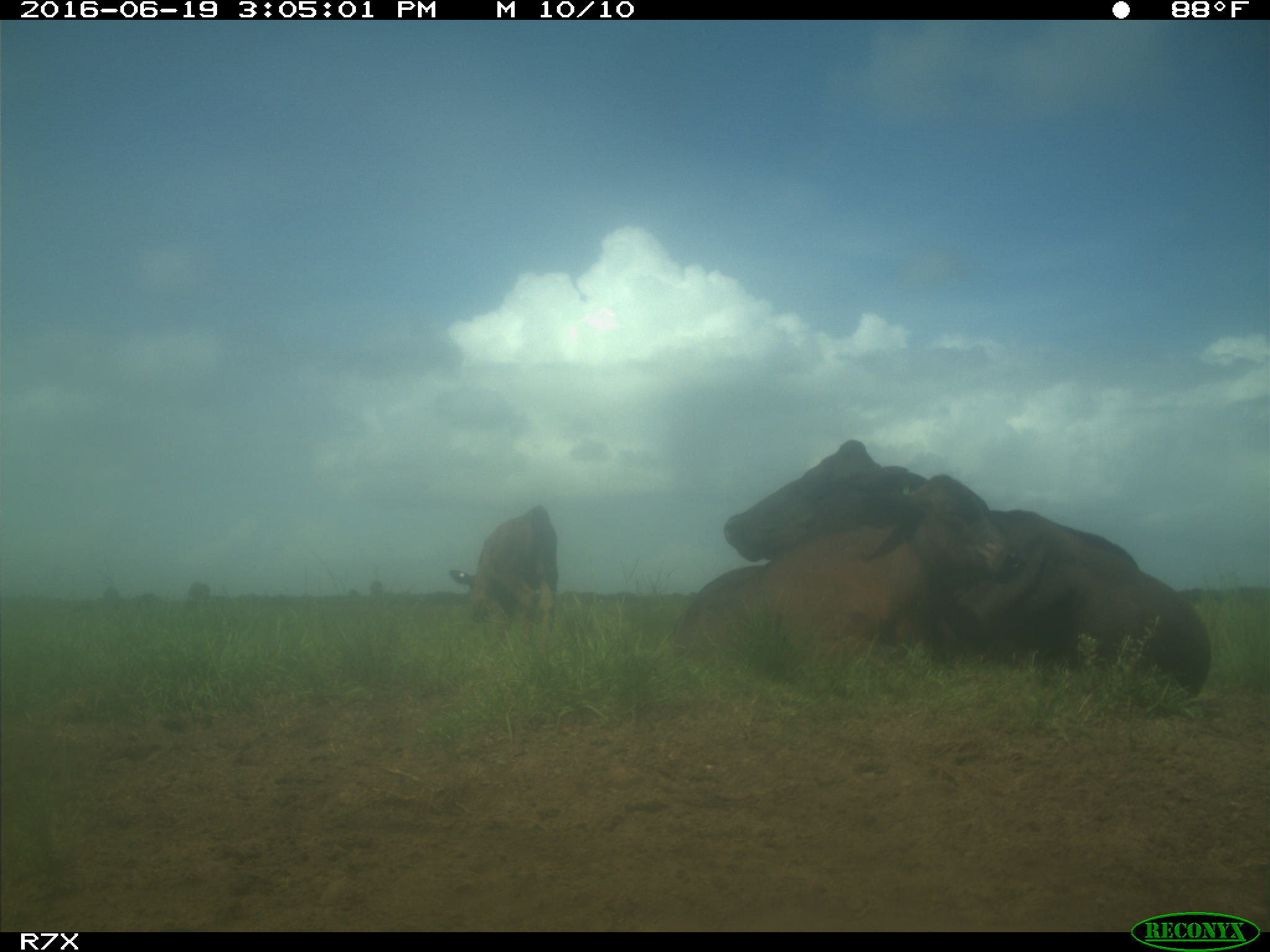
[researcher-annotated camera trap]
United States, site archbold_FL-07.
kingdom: Animalia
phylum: Chordata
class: Mammalia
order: Artiodactyla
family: Bovidae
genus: Bos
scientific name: Bos taurus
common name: domestic cow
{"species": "Bos taurus (domestic cow)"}